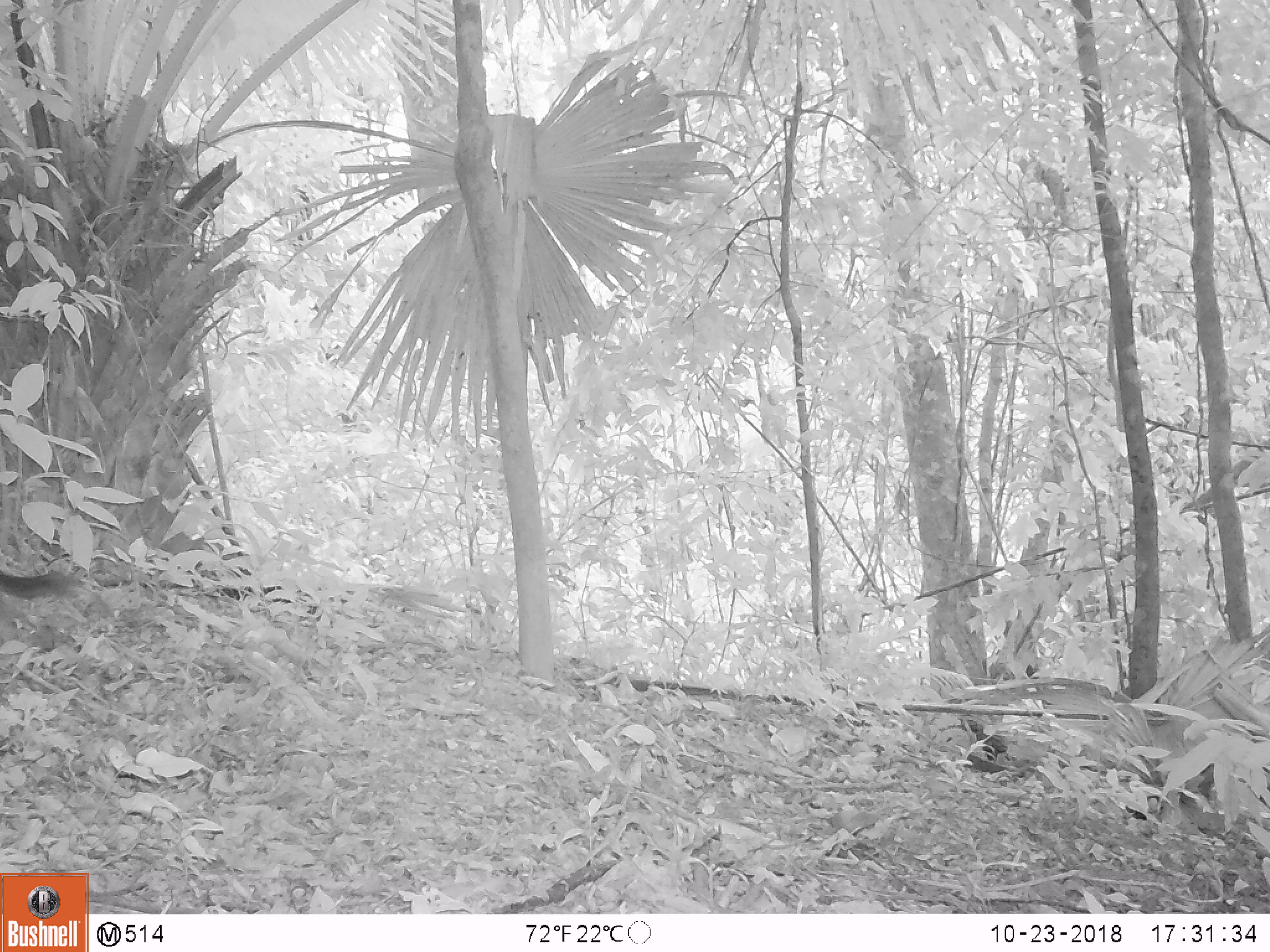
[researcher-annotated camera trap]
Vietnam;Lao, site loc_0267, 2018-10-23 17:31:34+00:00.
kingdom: Animalia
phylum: Chordata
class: Mammalia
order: Rodentia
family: Sciuridae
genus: Dremomys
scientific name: Dremomys rufigenis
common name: red-cheeked squirrel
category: red cheeked squirrel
Red cheeked squirrel (red-cheeked squirrel) (Dremomys rufigenis). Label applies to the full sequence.